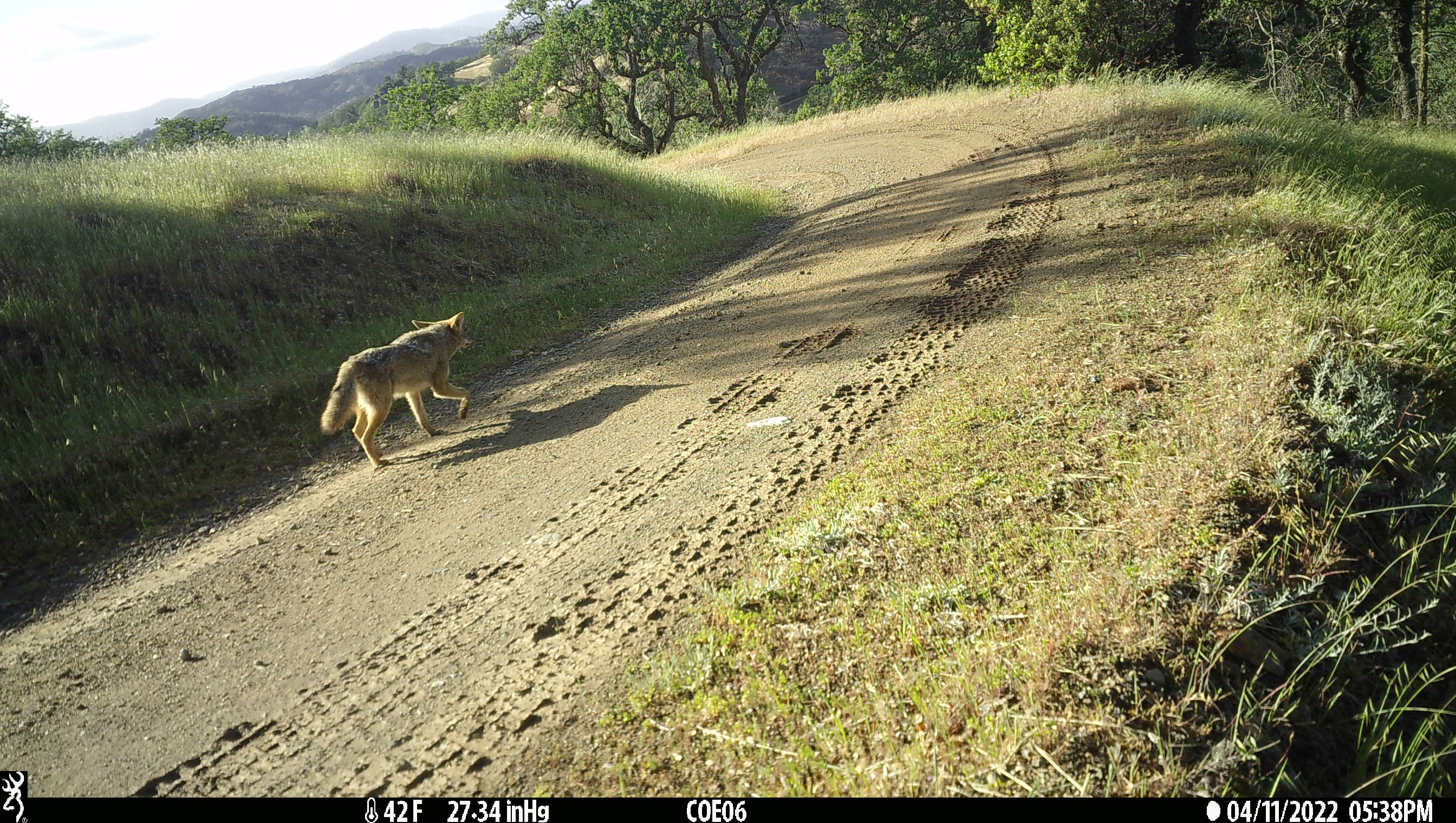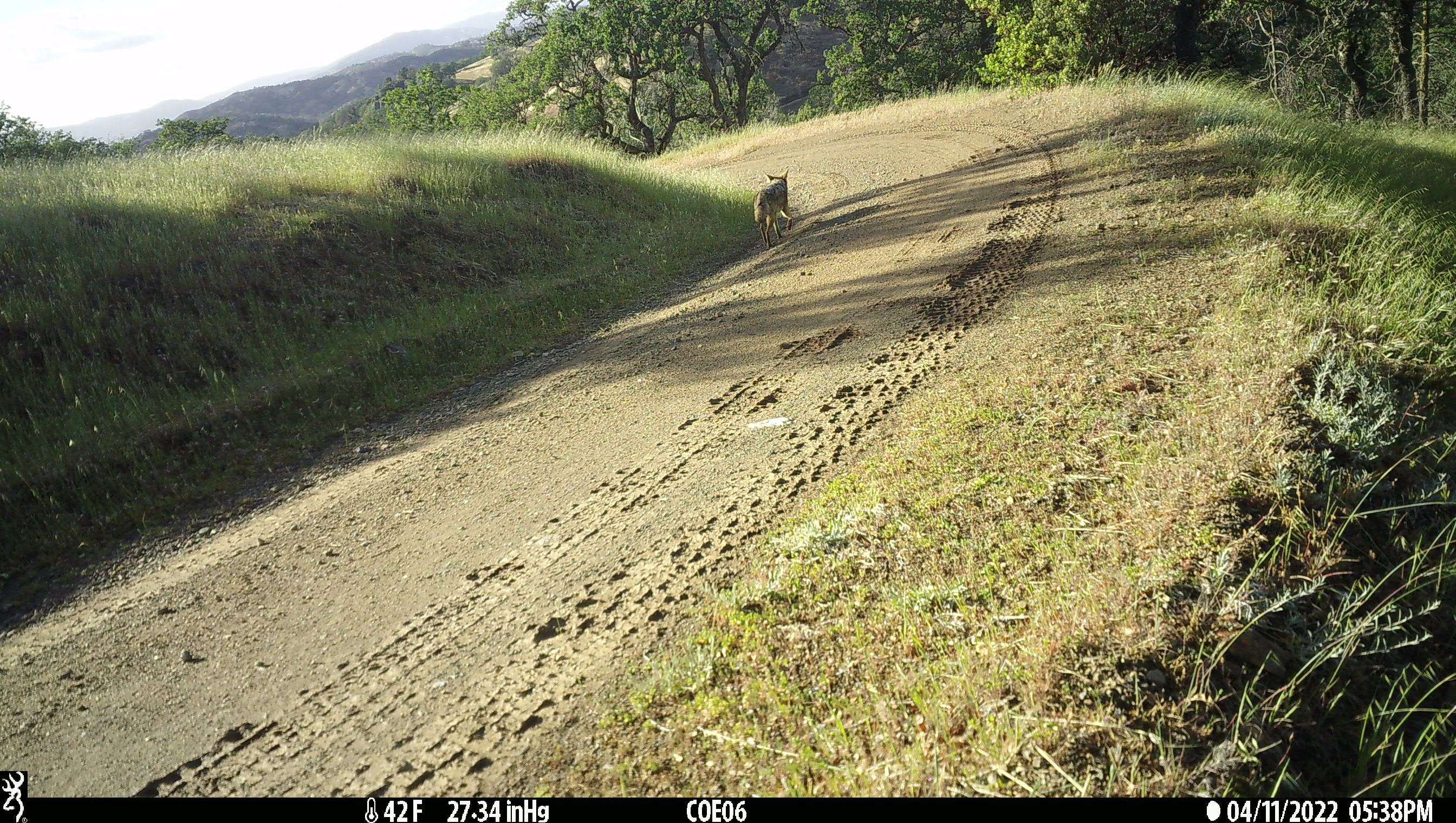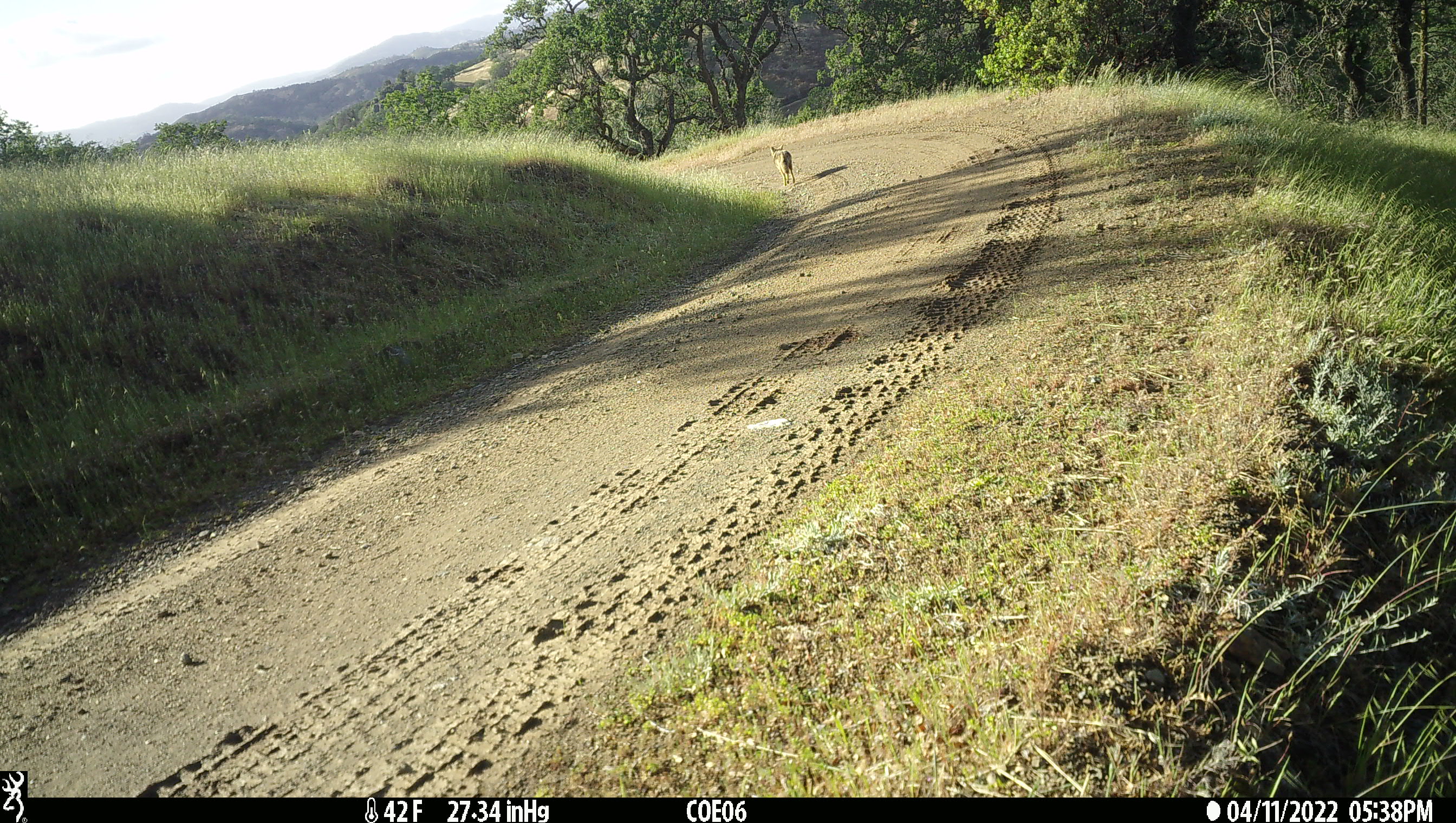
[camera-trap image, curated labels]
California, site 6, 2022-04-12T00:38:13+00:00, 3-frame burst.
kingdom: Animalia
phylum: Chordata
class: Mammalia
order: Carnivora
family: Canidae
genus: Canis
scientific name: Canis latrans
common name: coyote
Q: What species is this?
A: Coyote (Canis latrans).